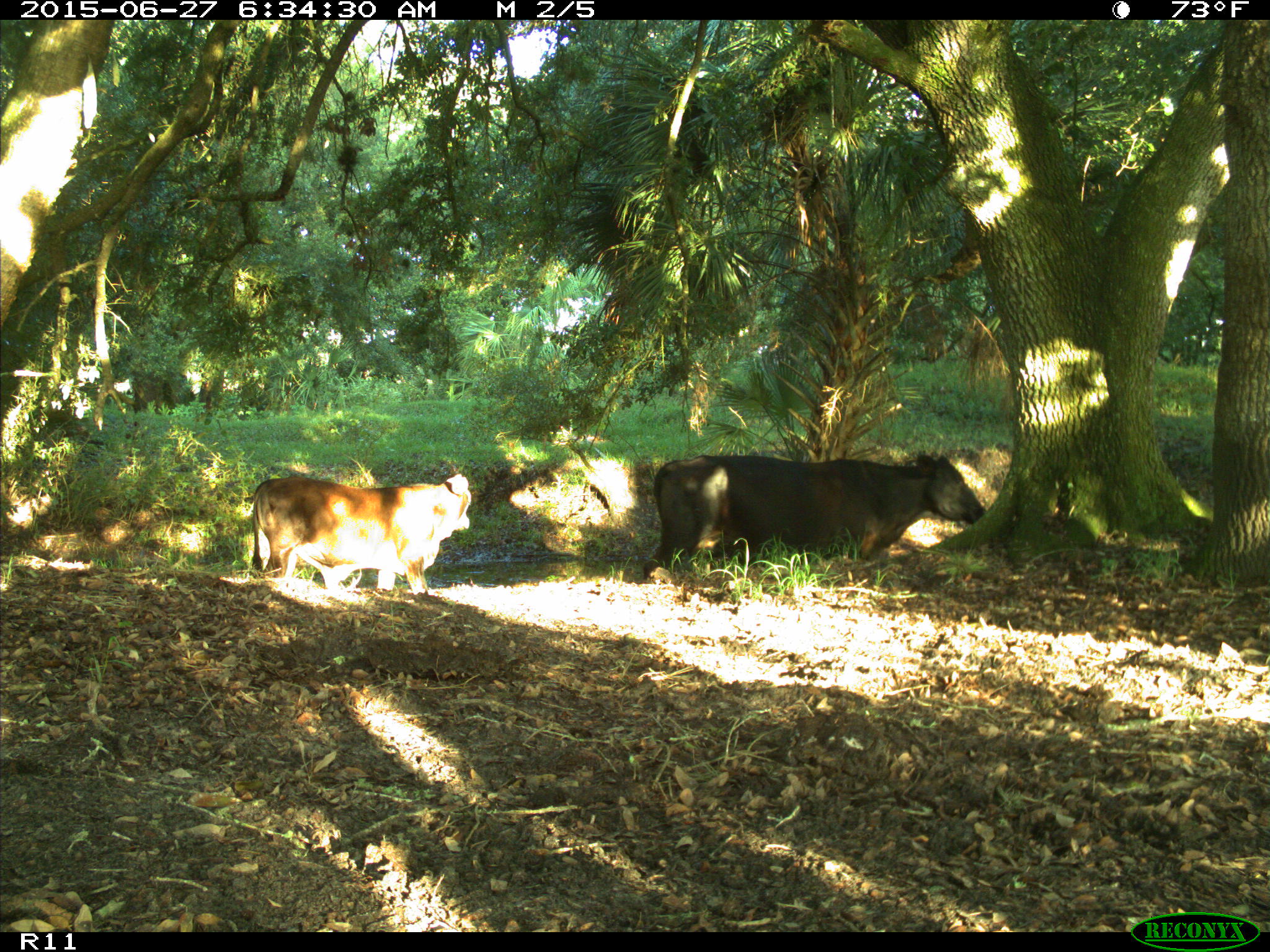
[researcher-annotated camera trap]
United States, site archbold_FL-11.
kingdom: Animalia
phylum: Chordata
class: Mammalia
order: Artiodactyla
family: Bovidae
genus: Bos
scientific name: Bos taurus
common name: domestic cow